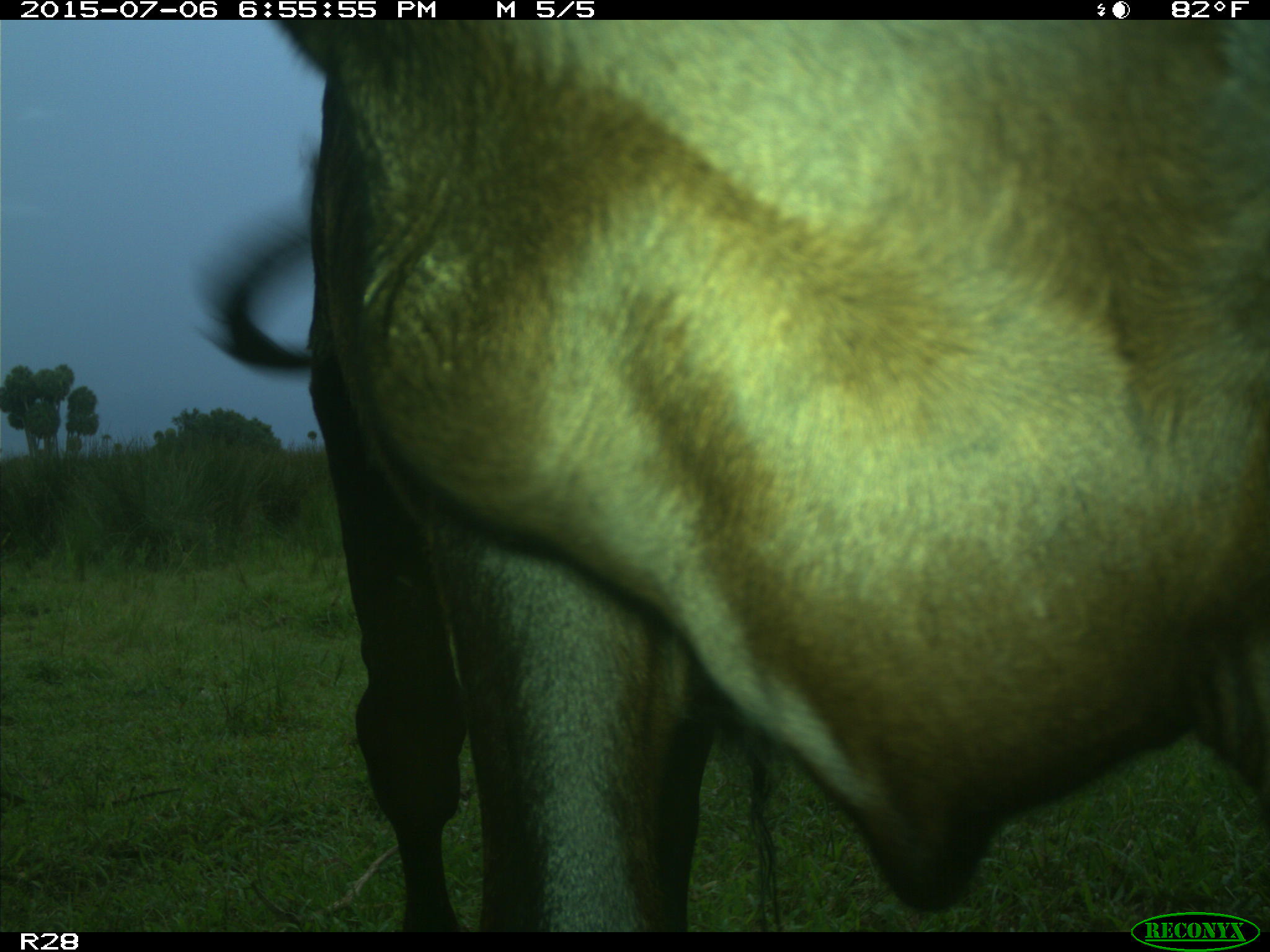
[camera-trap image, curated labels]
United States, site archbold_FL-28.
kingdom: Animalia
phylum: Chordata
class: Mammalia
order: Artiodactyla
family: Bovidae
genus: Bos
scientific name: Bos taurus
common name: domestic cow